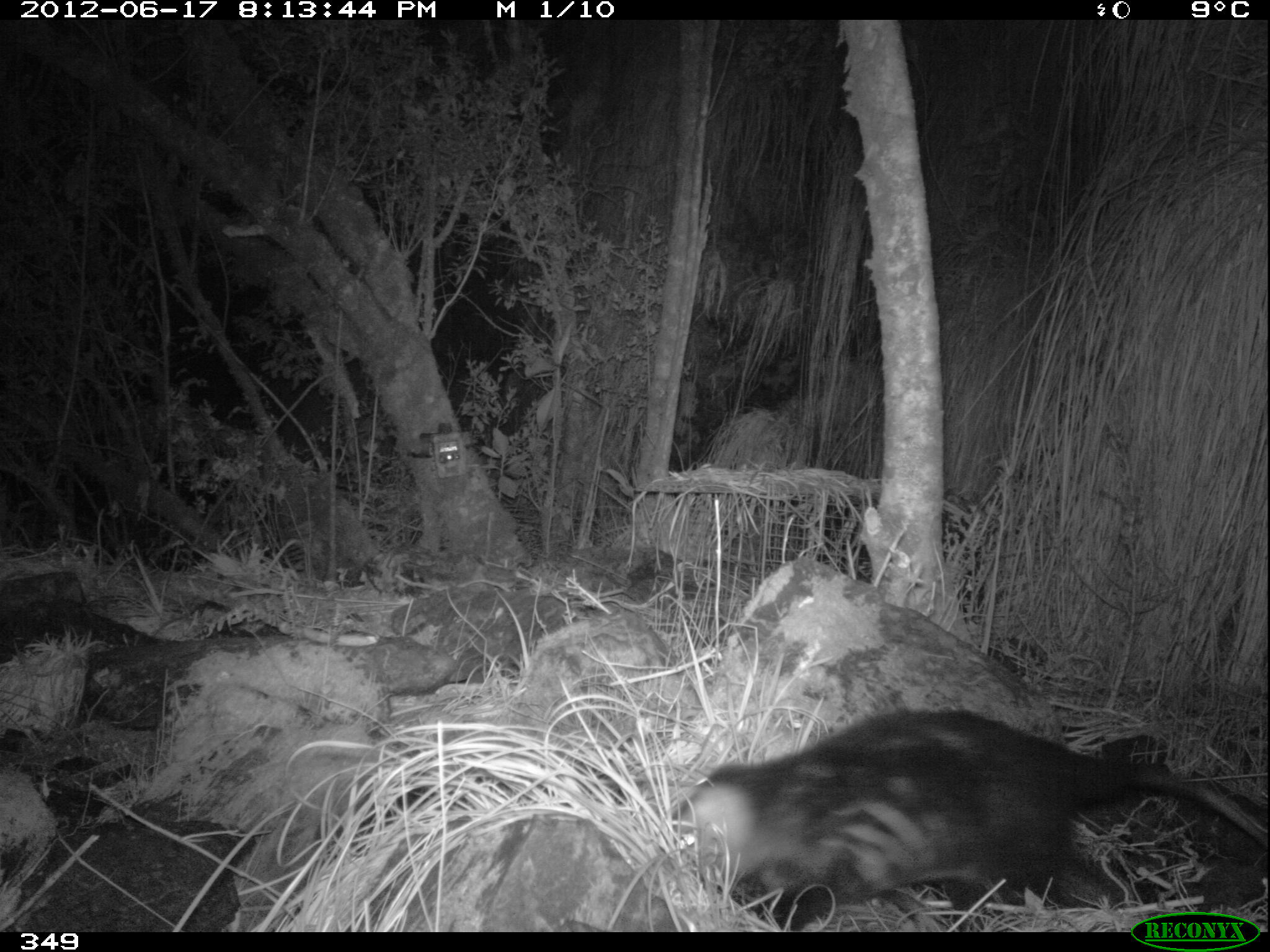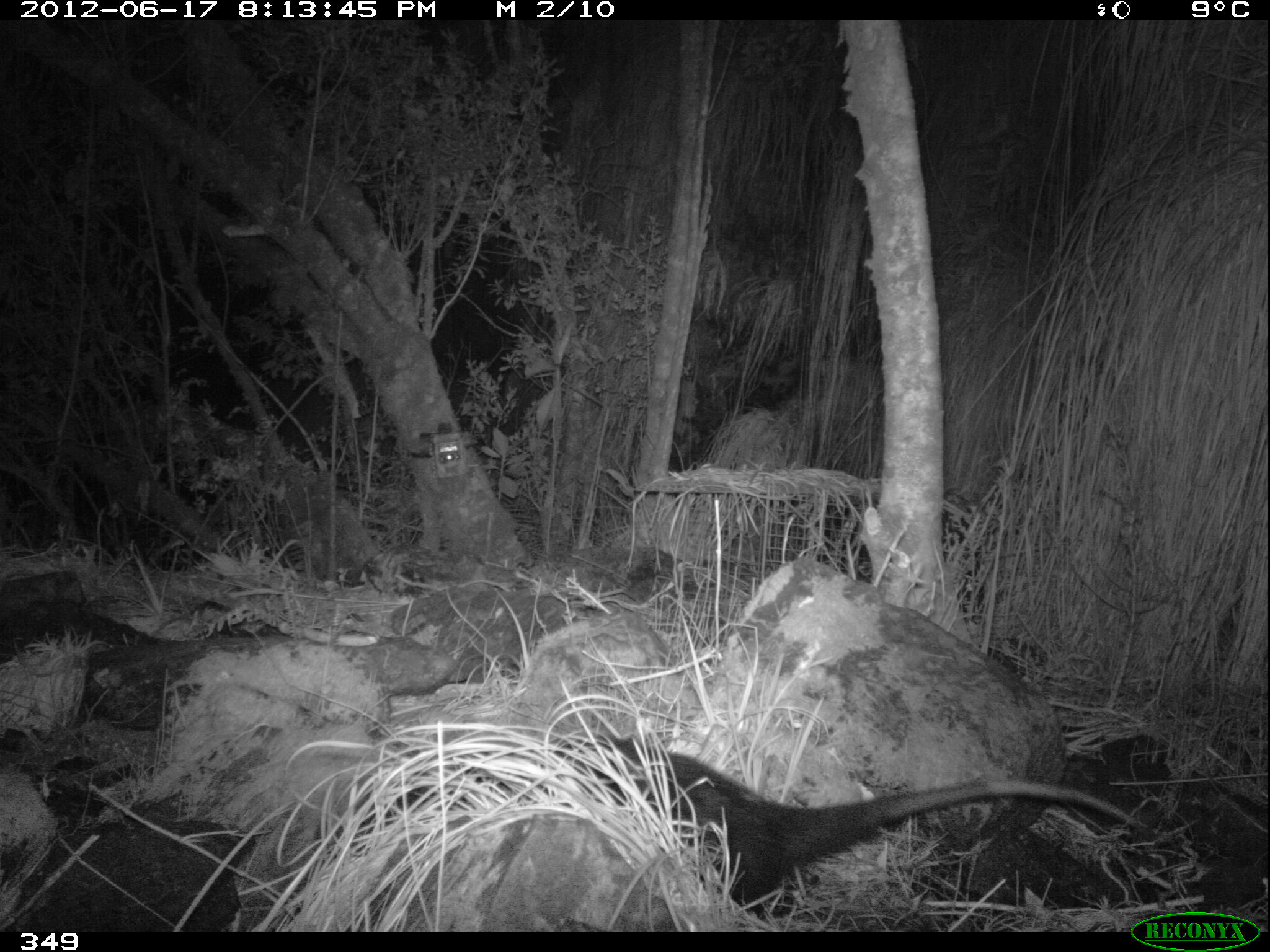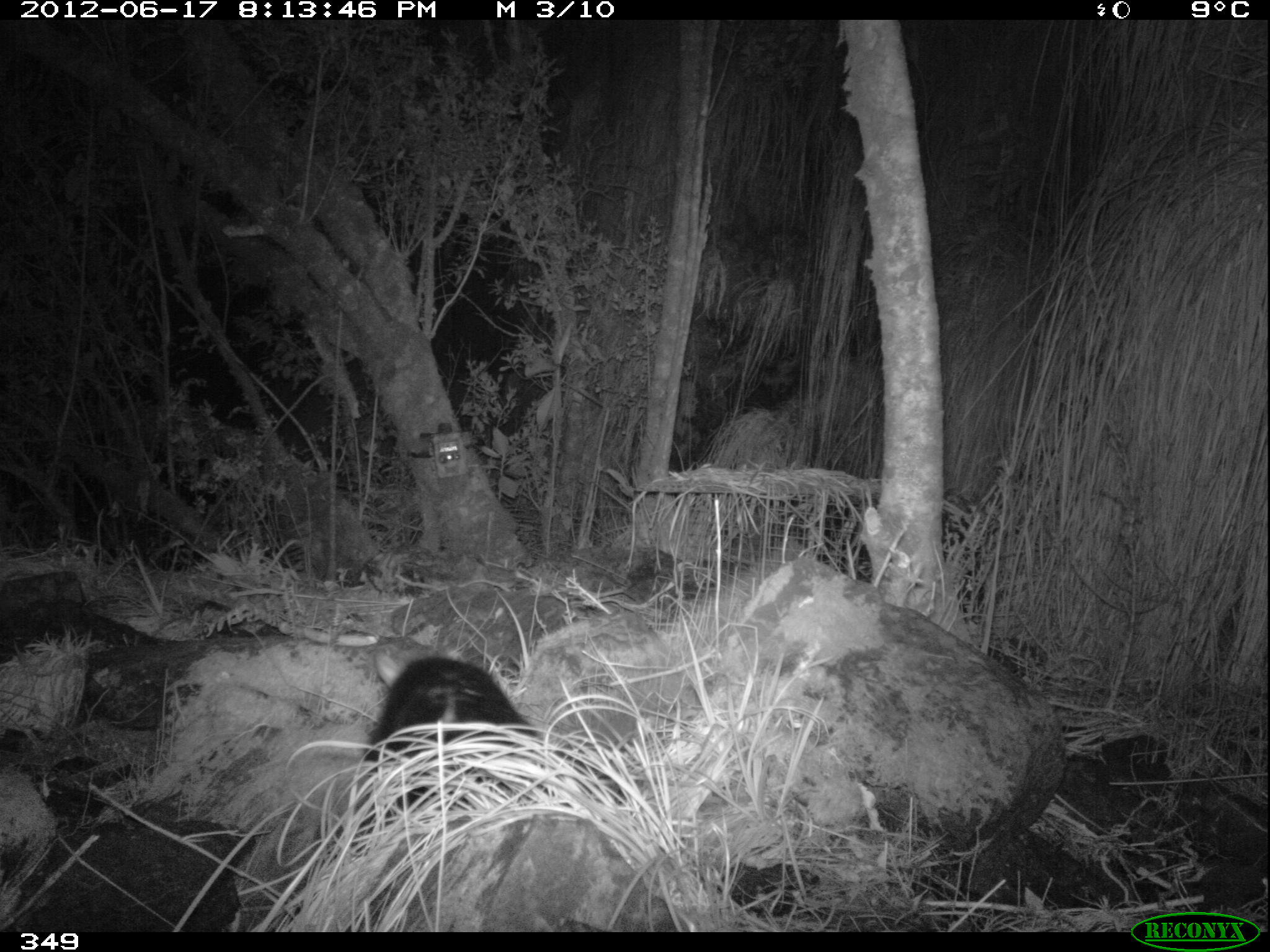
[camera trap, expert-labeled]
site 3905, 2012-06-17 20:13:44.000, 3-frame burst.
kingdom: Animalia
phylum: Chordata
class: Mammalia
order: Didelphimorphia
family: Didelphidae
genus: Didelphis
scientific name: Didelphis pernigra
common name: andean white-eared opossum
Didelphis pernigra (andean white-eared opossum).